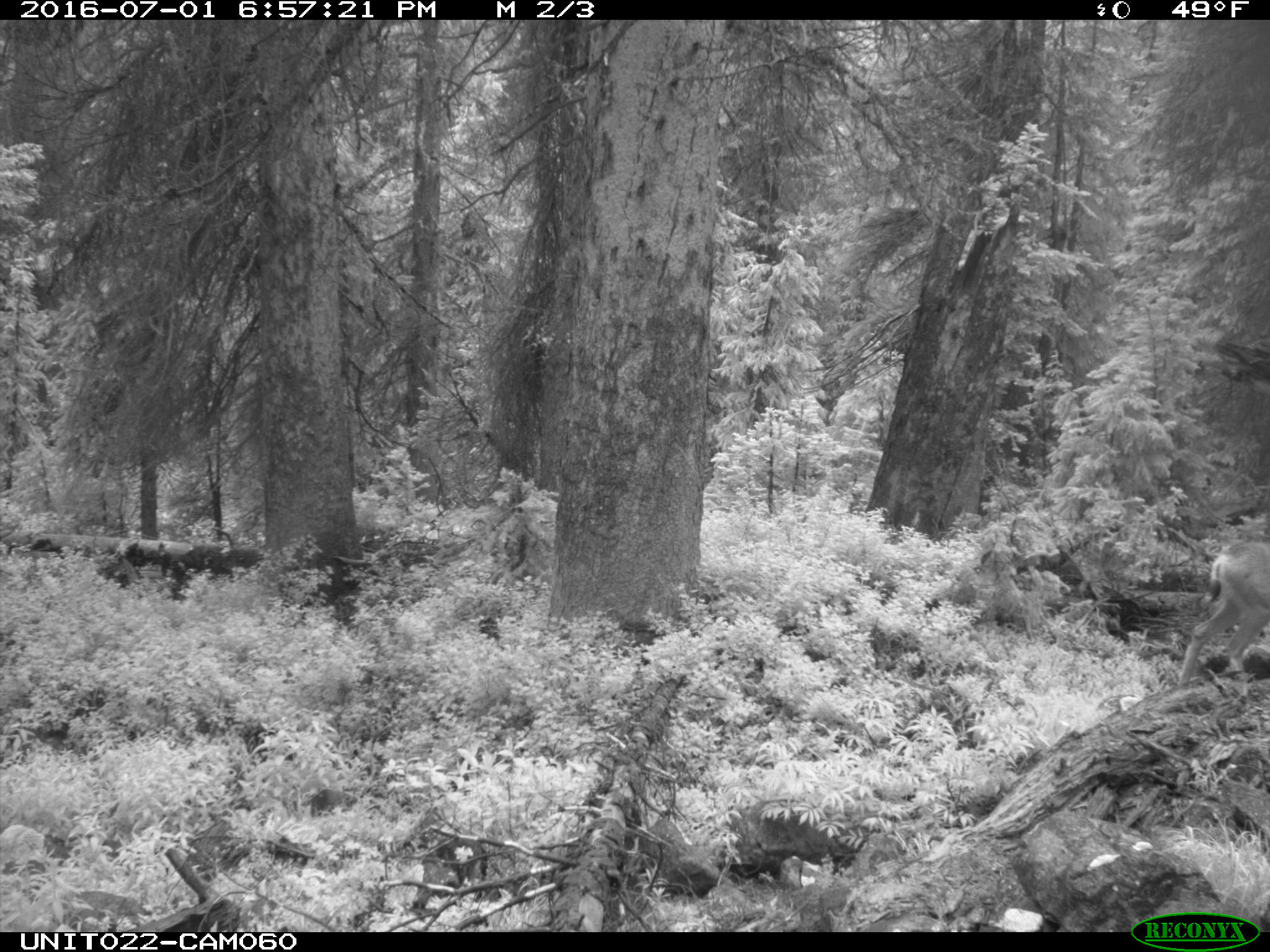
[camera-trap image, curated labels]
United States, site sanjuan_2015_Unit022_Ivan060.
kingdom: Animalia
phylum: Chordata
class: Mammalia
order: Artiodactyla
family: Cervidae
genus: Odocoileus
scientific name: Odocoileus hemionus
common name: mule deer